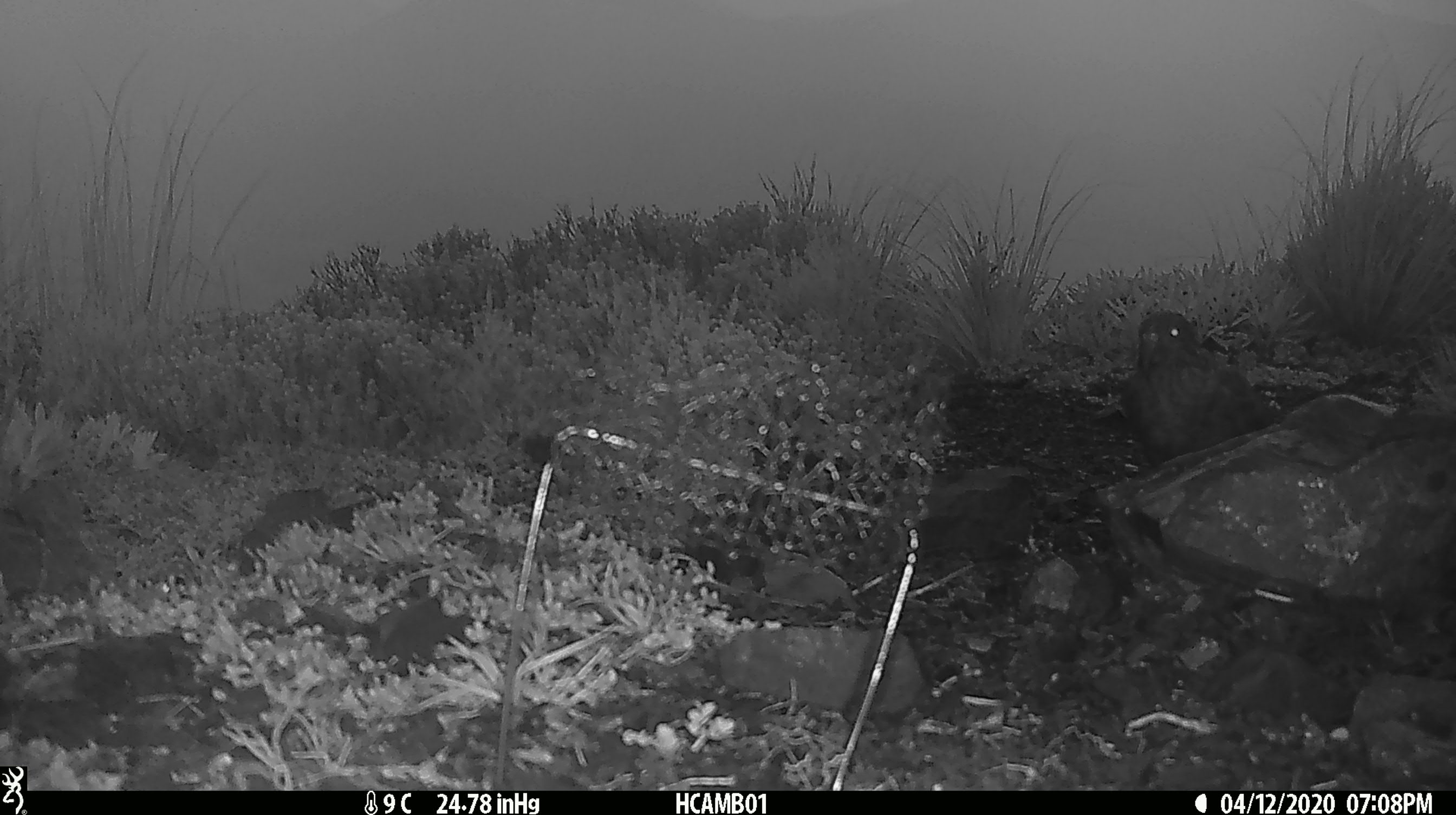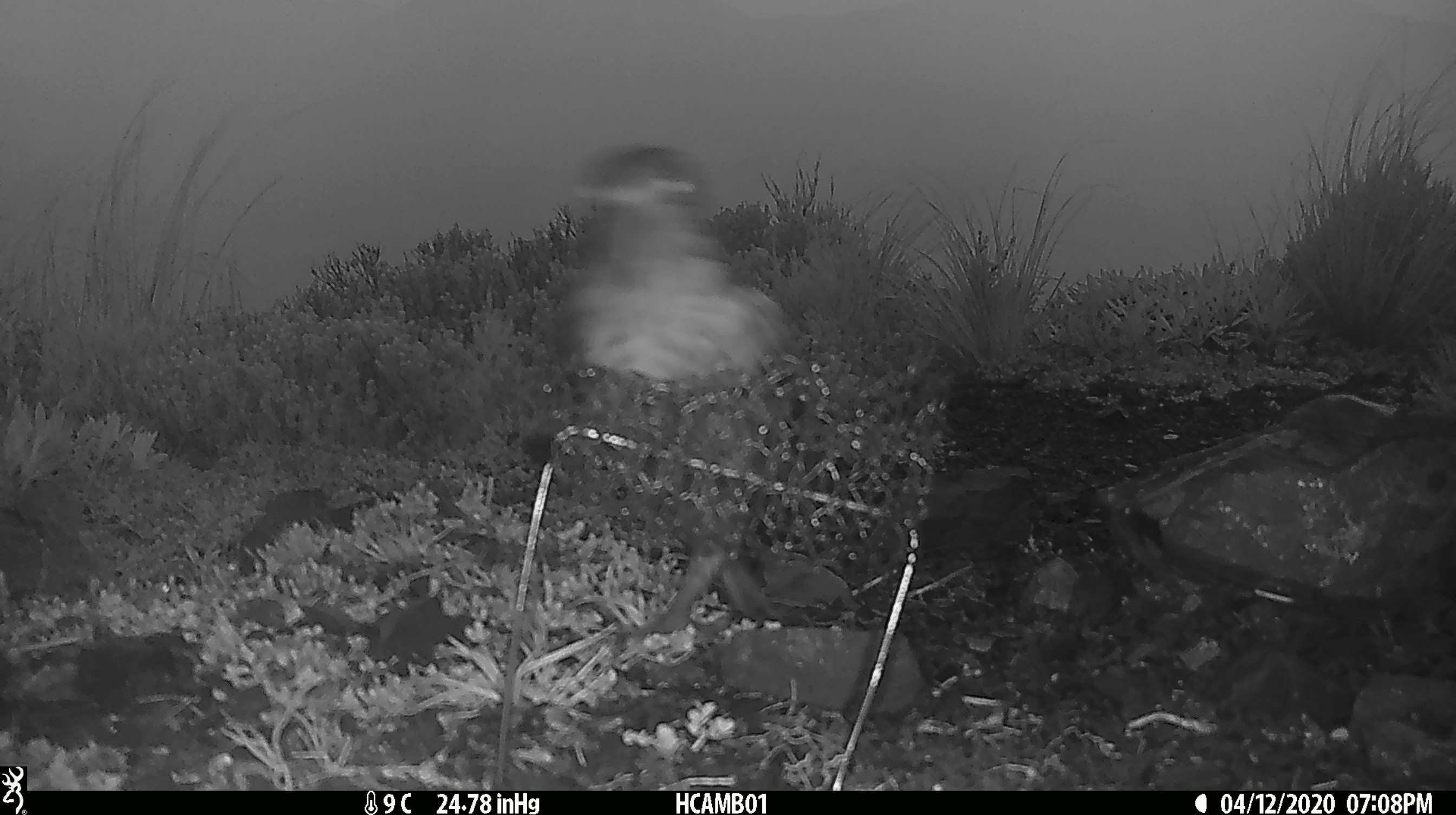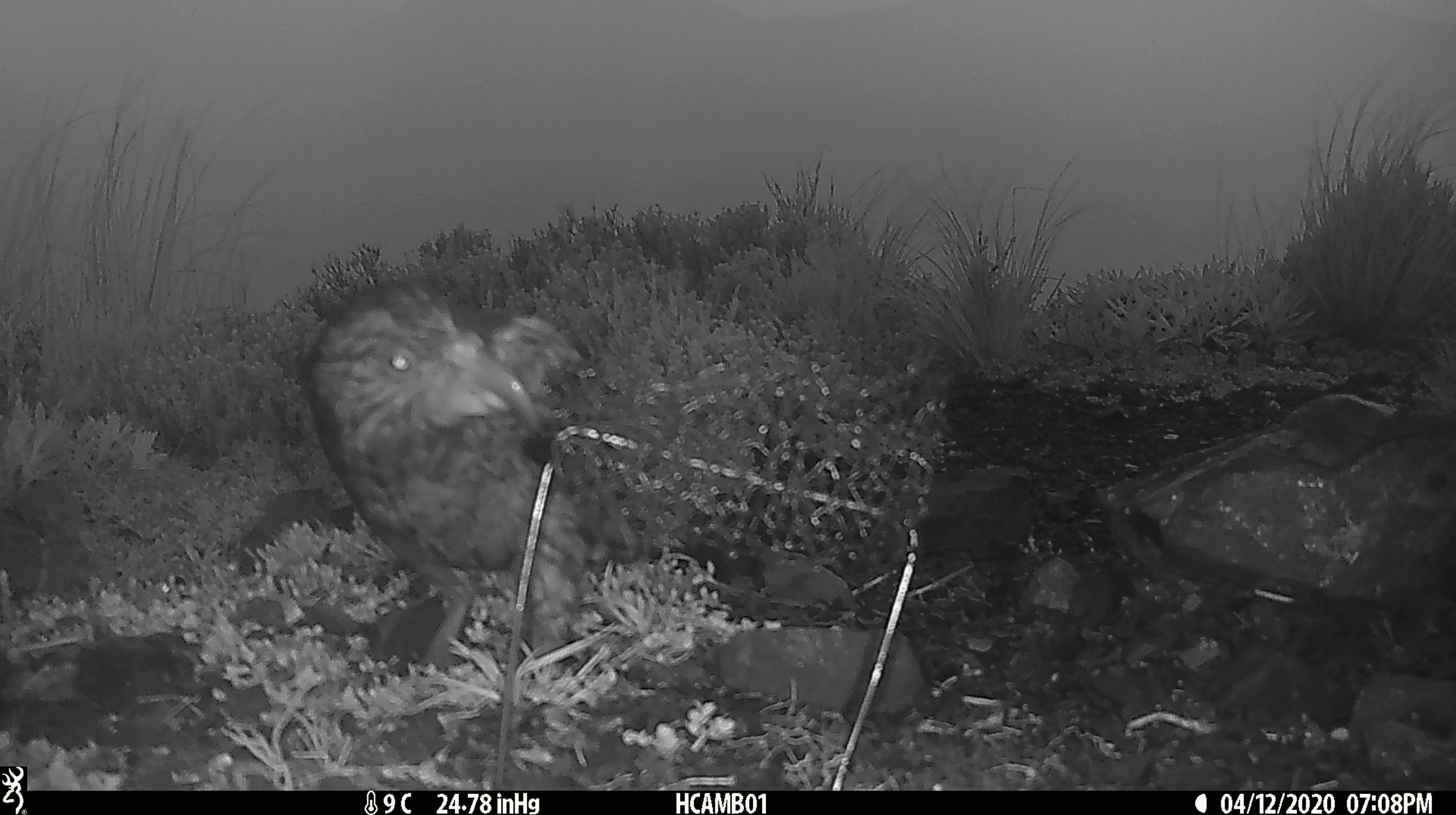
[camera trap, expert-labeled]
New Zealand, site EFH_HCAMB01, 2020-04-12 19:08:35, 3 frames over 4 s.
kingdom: Animalia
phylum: Chordata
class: Aves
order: Psittaciformes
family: Strigopidae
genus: Nestor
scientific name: Nestor notabilis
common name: kea